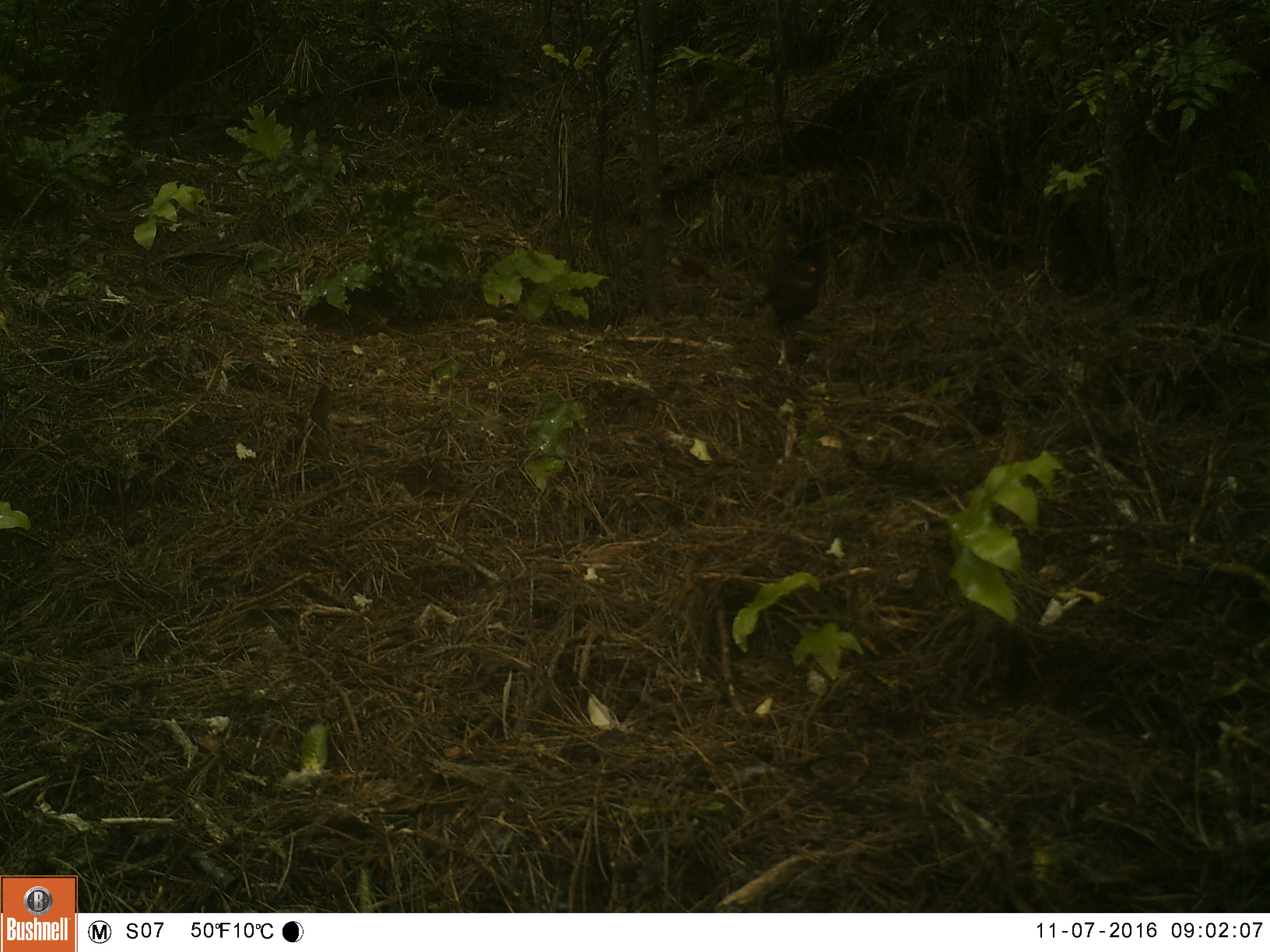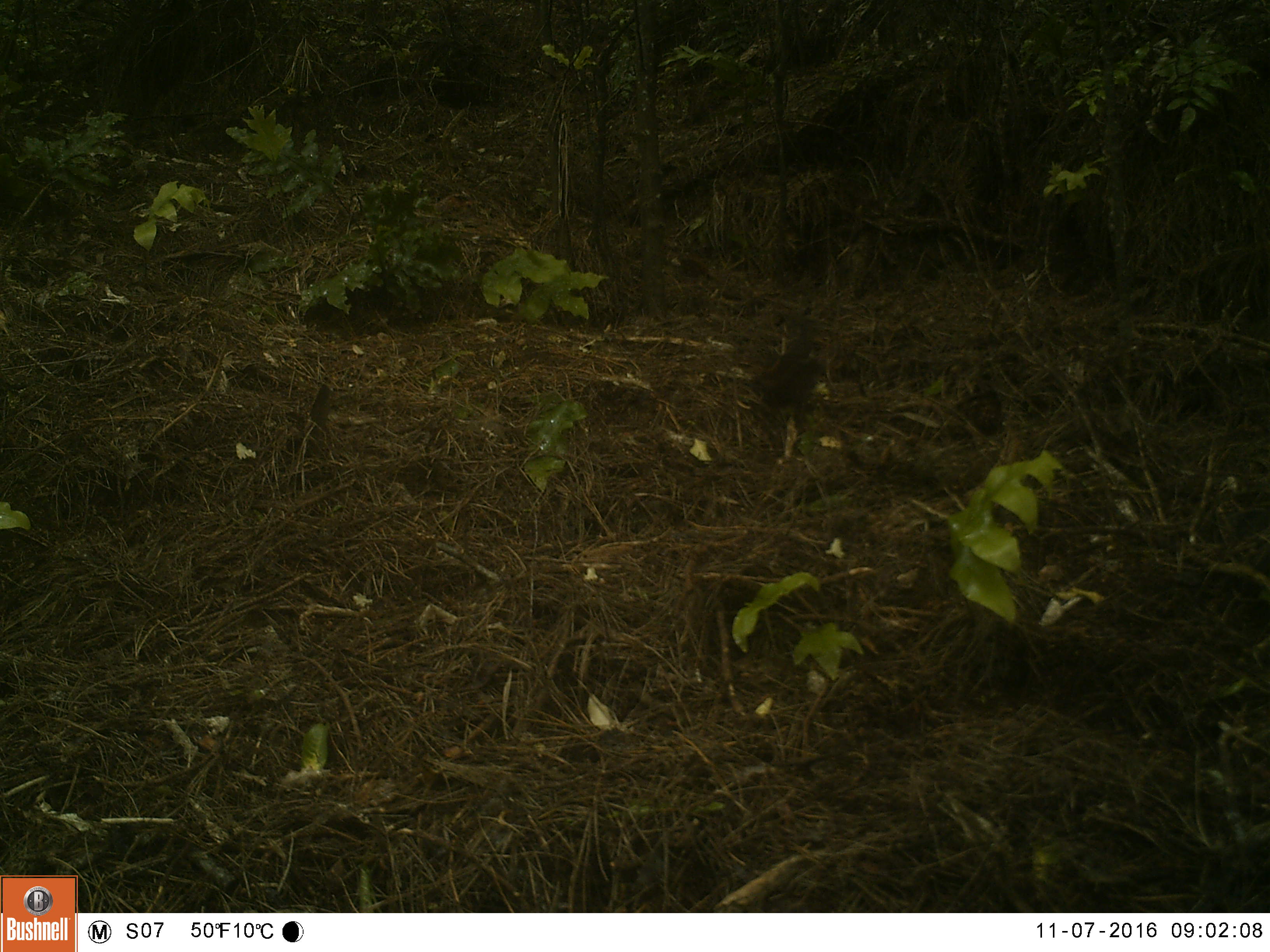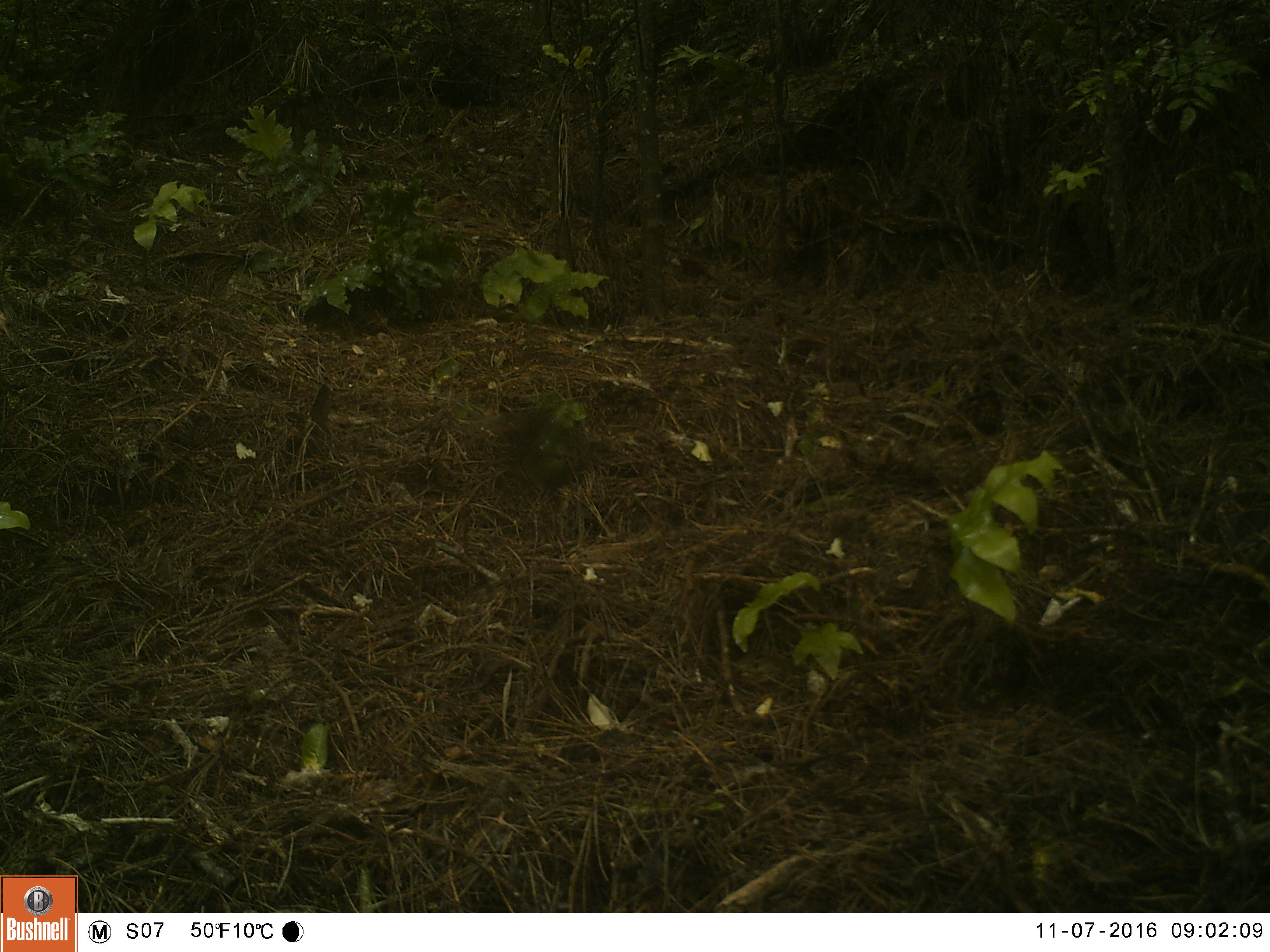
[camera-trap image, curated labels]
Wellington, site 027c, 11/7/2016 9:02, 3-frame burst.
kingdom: Animalia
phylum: Chordata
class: Aves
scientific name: Aves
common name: bird